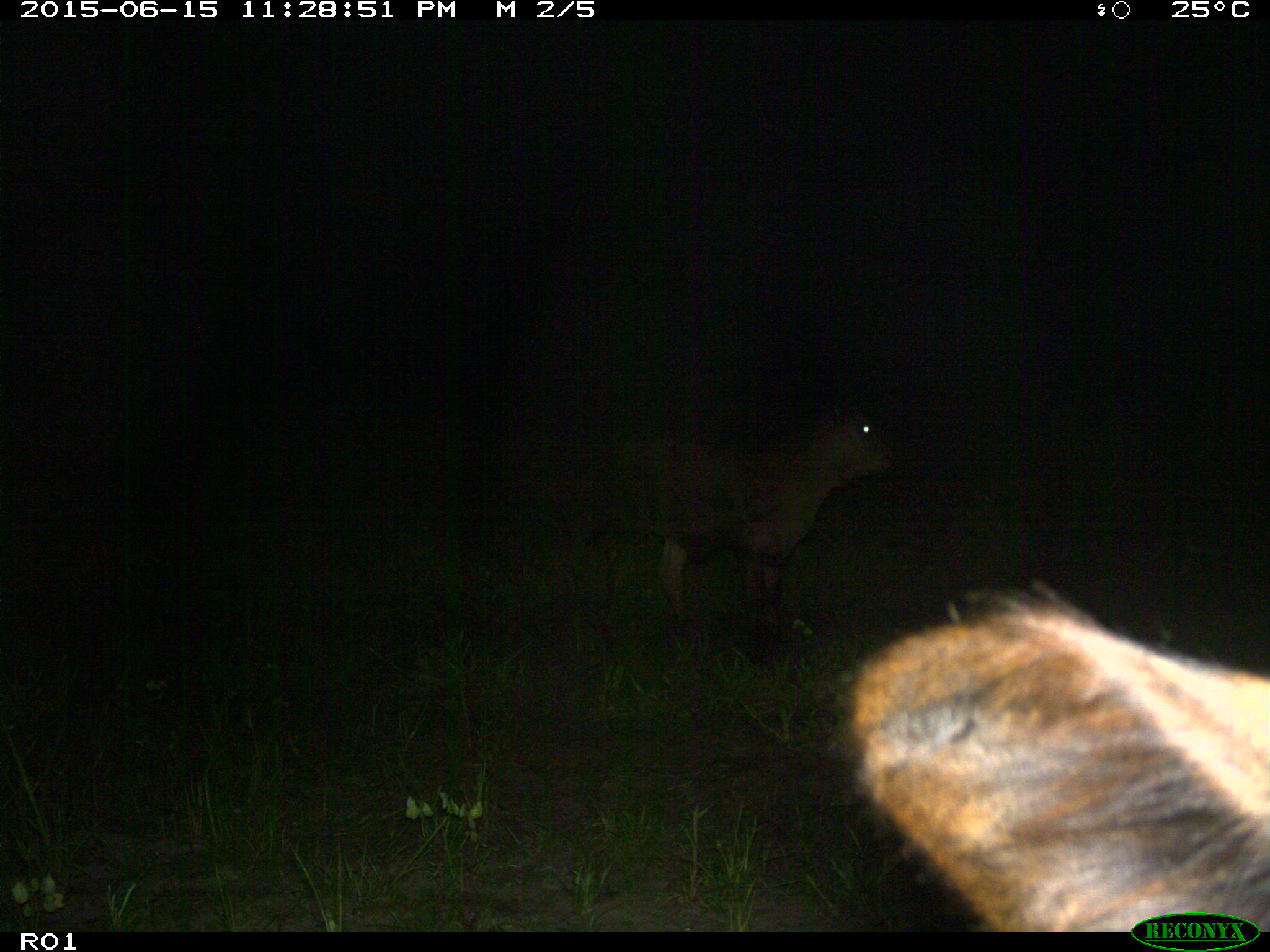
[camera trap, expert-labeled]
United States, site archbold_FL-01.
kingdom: Animalia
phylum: Chordata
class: Mammalia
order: Artiodactyla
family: Bovidae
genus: Bos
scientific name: Bos taurus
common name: domestic cow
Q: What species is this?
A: Bos taurus (domestic cow).